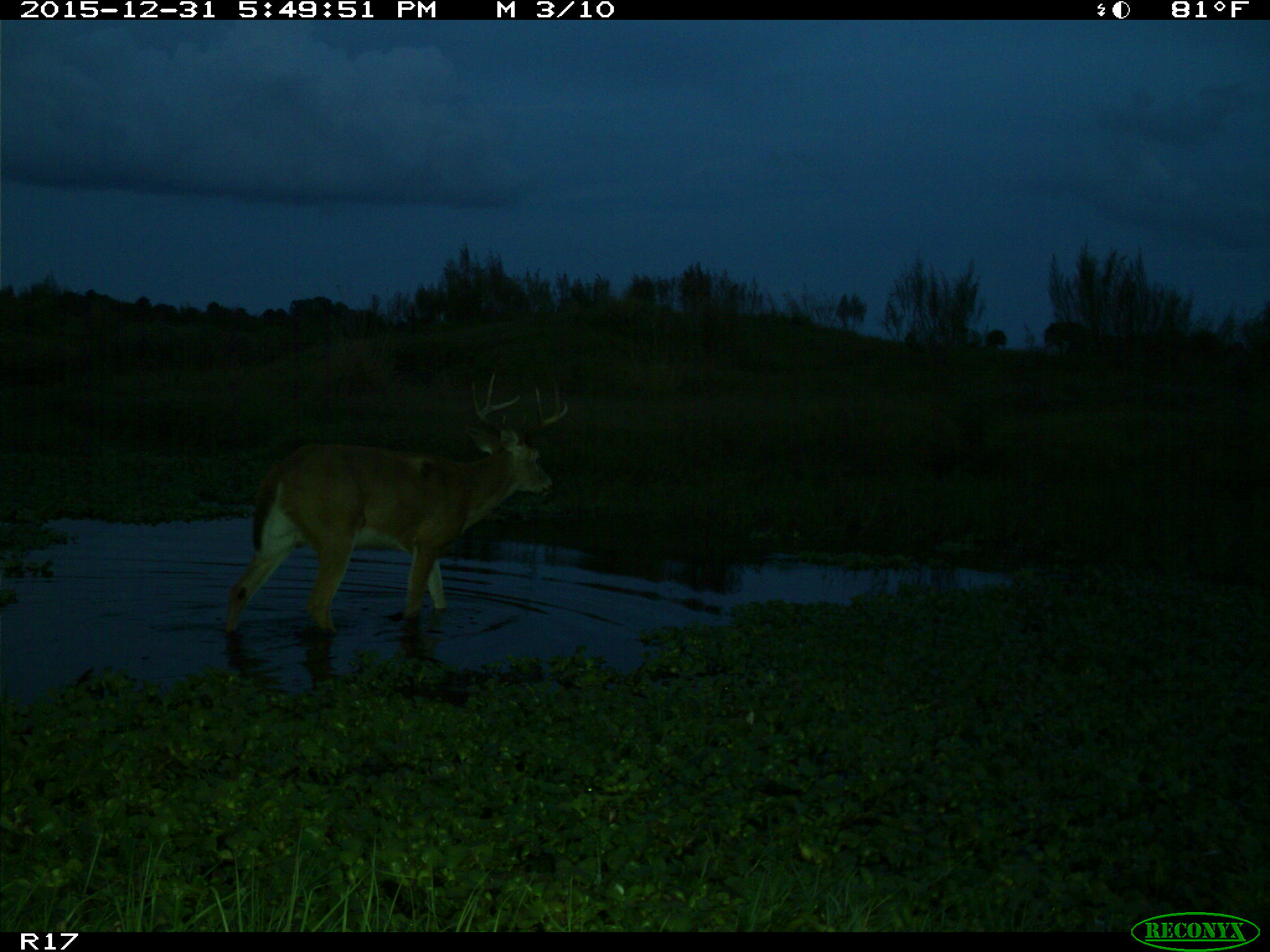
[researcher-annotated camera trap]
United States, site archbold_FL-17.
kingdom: Animalia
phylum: Chordata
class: Mammalia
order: Artiodactyla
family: Cervidae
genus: Odocoileus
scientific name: Odocoileus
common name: deer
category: unidentified deer